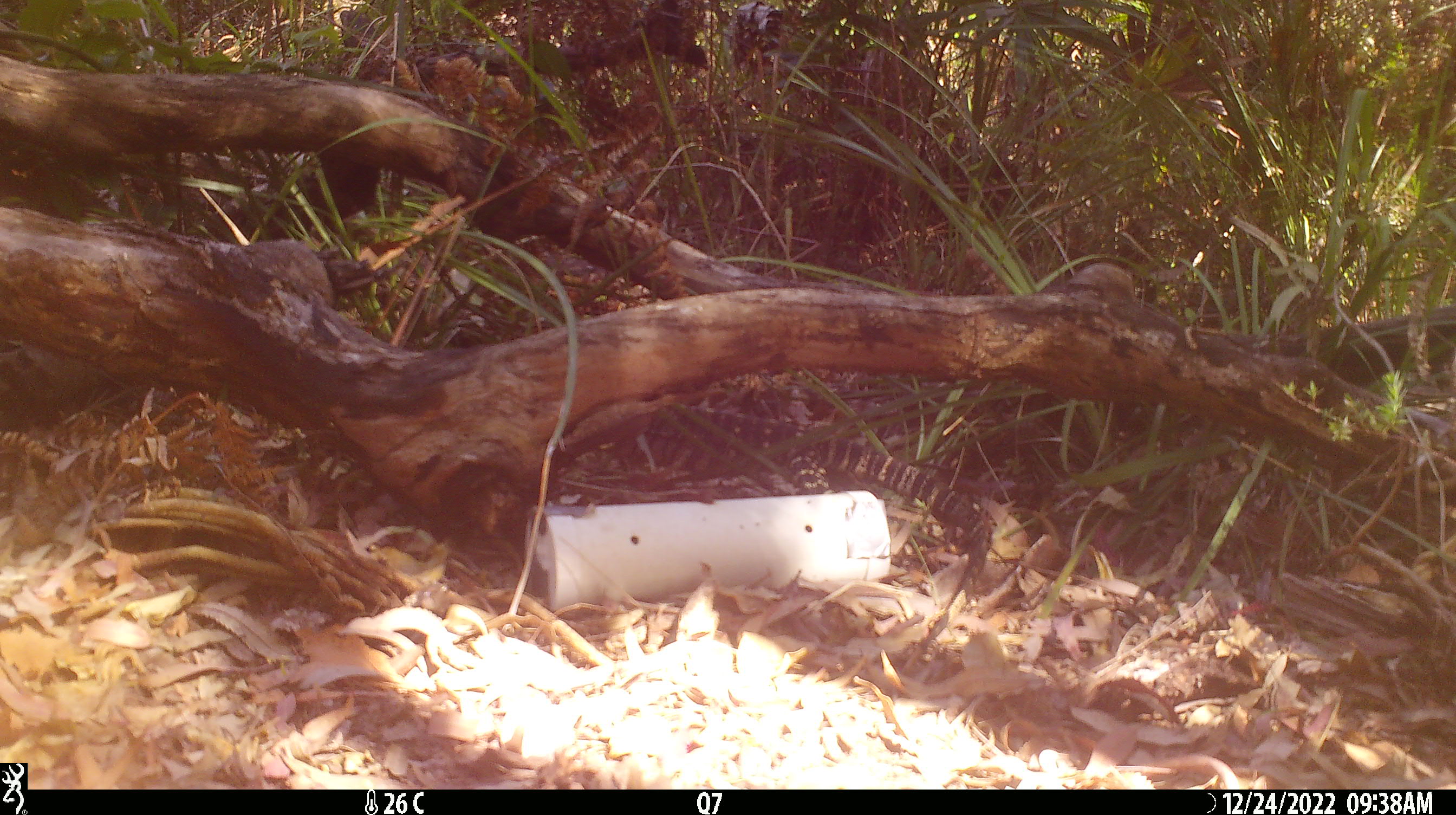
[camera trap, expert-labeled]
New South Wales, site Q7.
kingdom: Animalia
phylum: Chordata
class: Reptilia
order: Squamata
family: Varanidae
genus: Varanus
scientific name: Varanus varius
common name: lace monitor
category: goanna